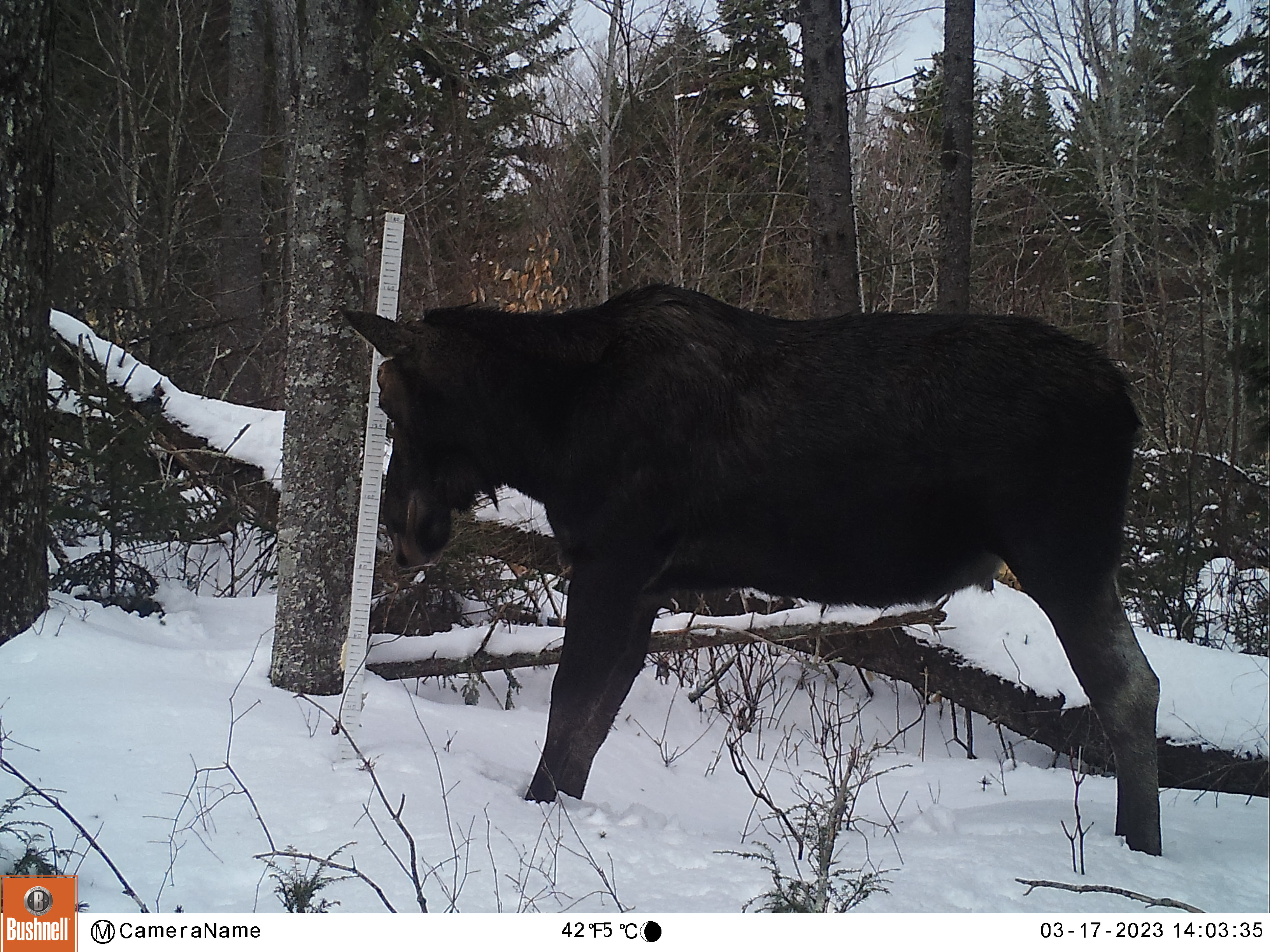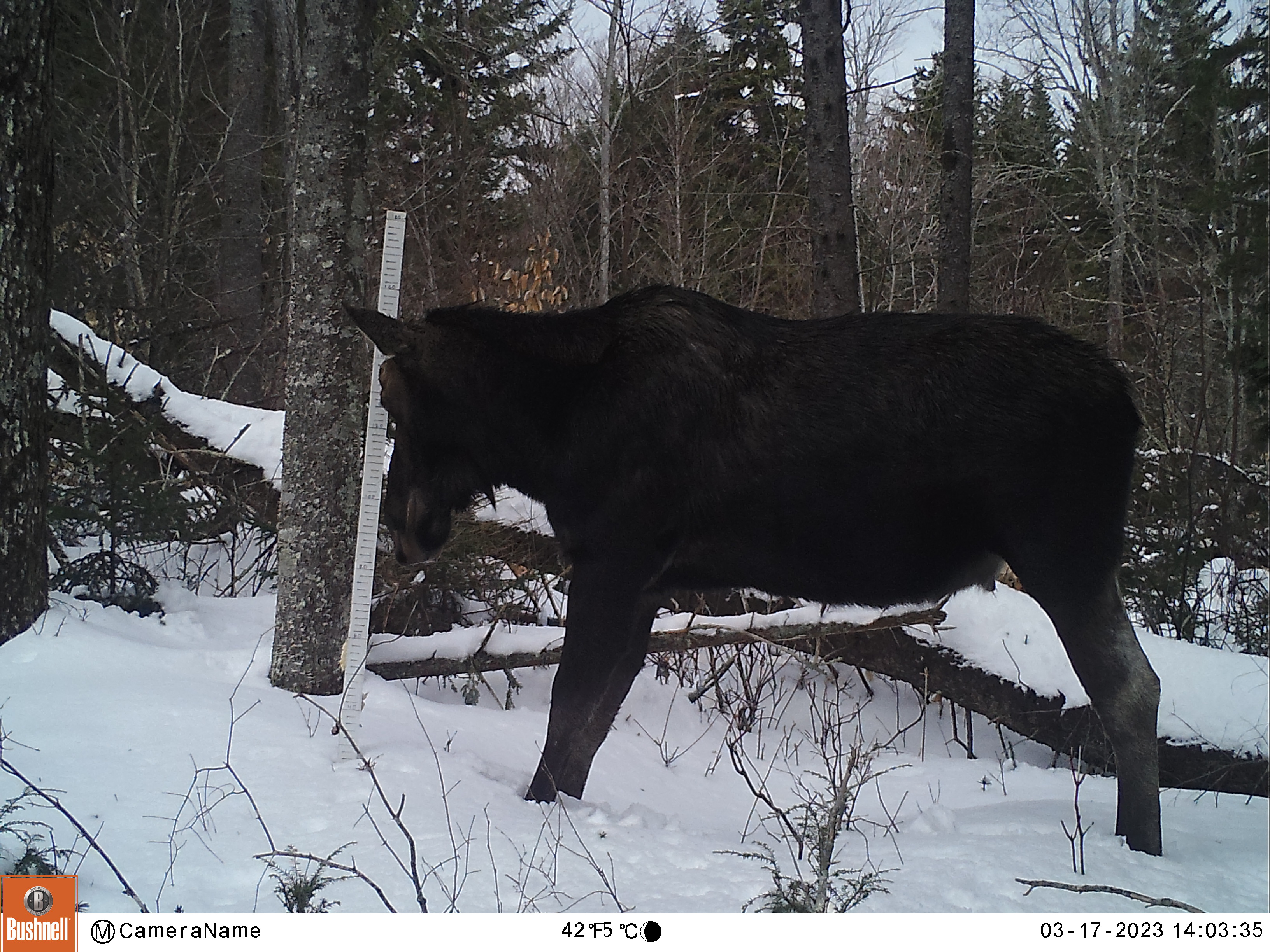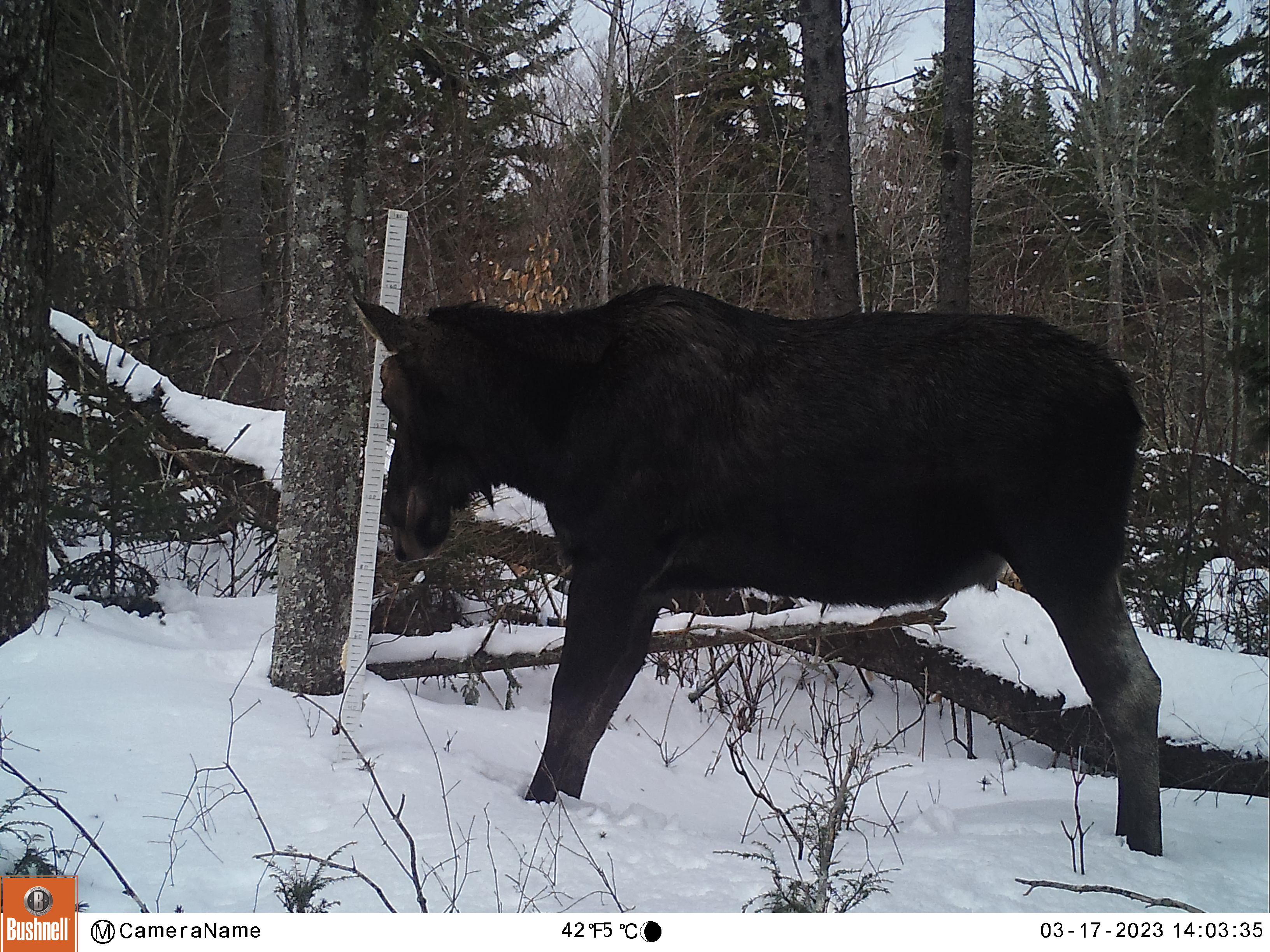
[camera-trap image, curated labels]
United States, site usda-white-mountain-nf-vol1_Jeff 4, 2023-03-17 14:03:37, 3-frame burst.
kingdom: Animalia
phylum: Chordata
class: Mammalia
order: Artiodactyla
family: Cervidae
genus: Alces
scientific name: Alces alces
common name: moose